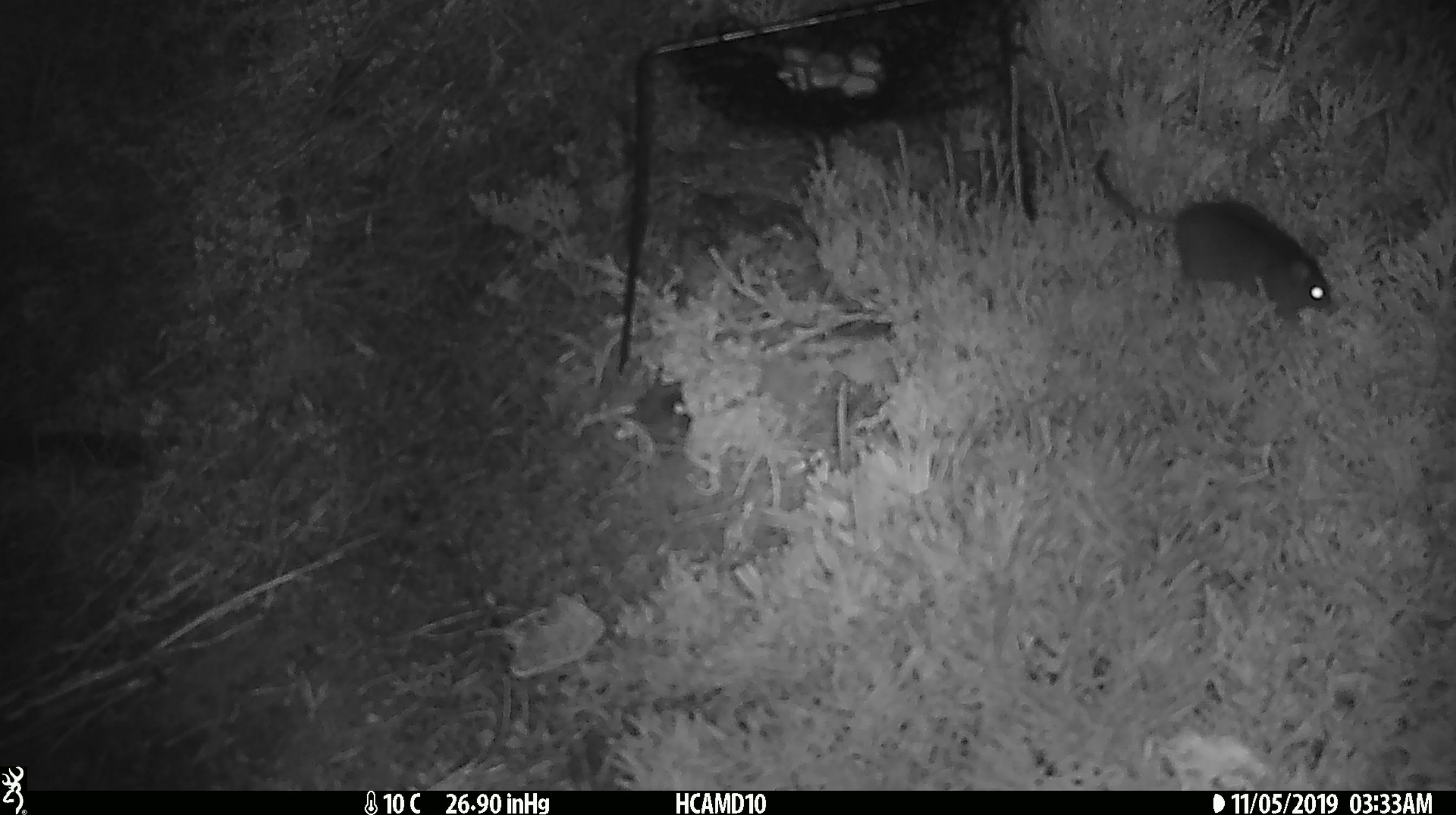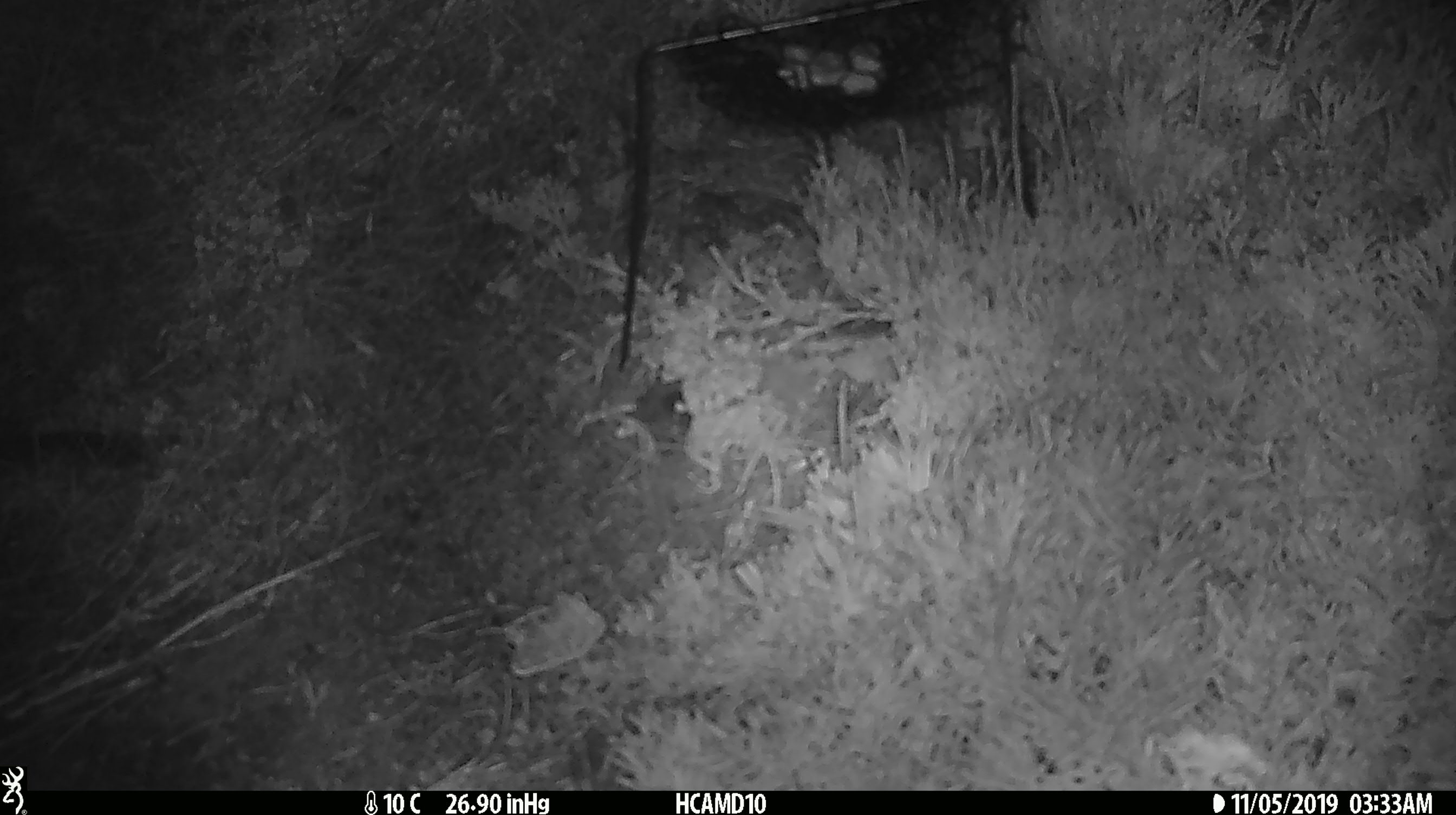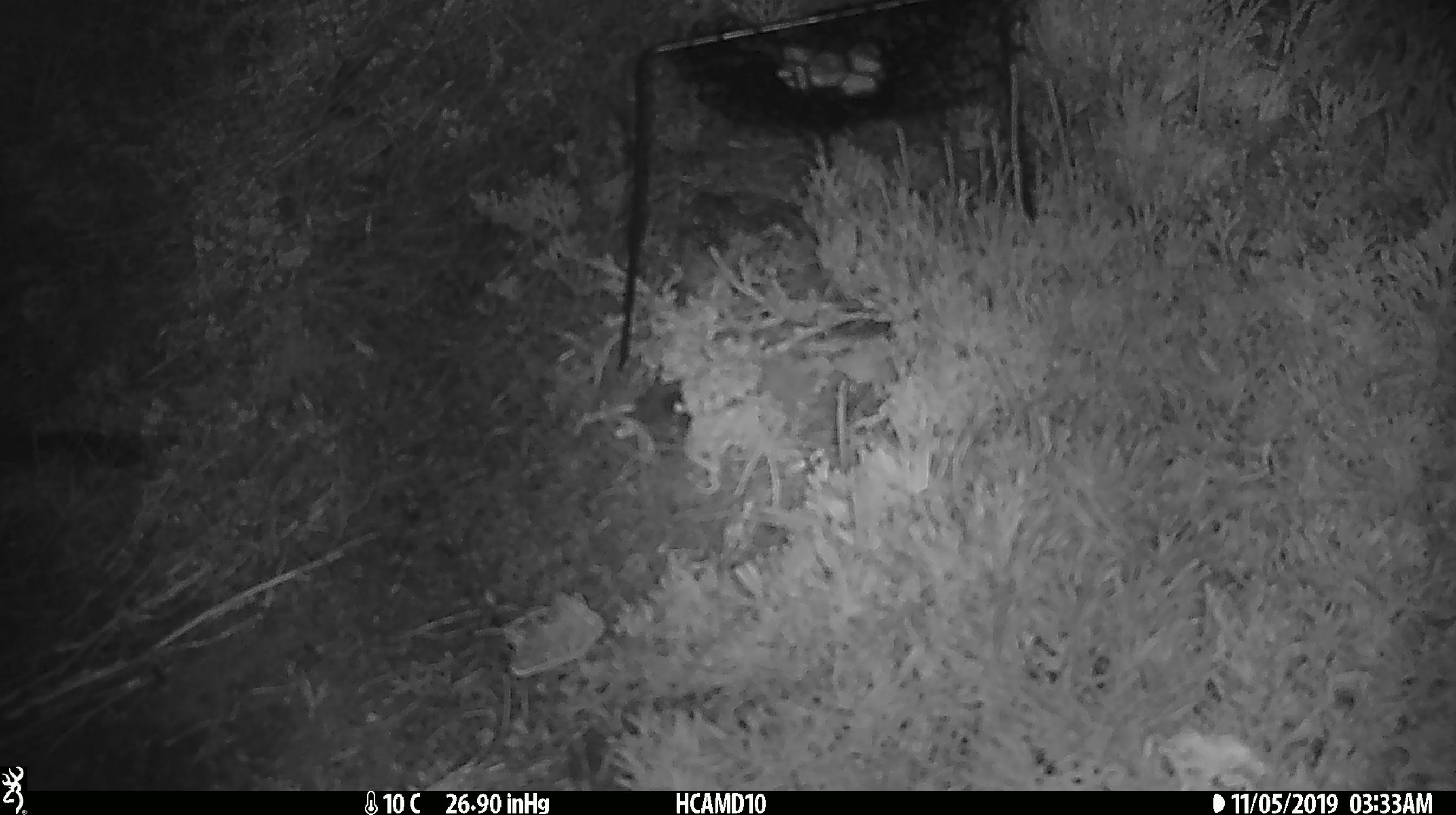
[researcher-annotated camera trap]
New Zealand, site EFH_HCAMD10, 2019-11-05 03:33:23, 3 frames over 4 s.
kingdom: Animalia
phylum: Chordata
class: Mammalia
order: Rodentia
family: Muridae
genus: Mus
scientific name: Mus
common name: mouse